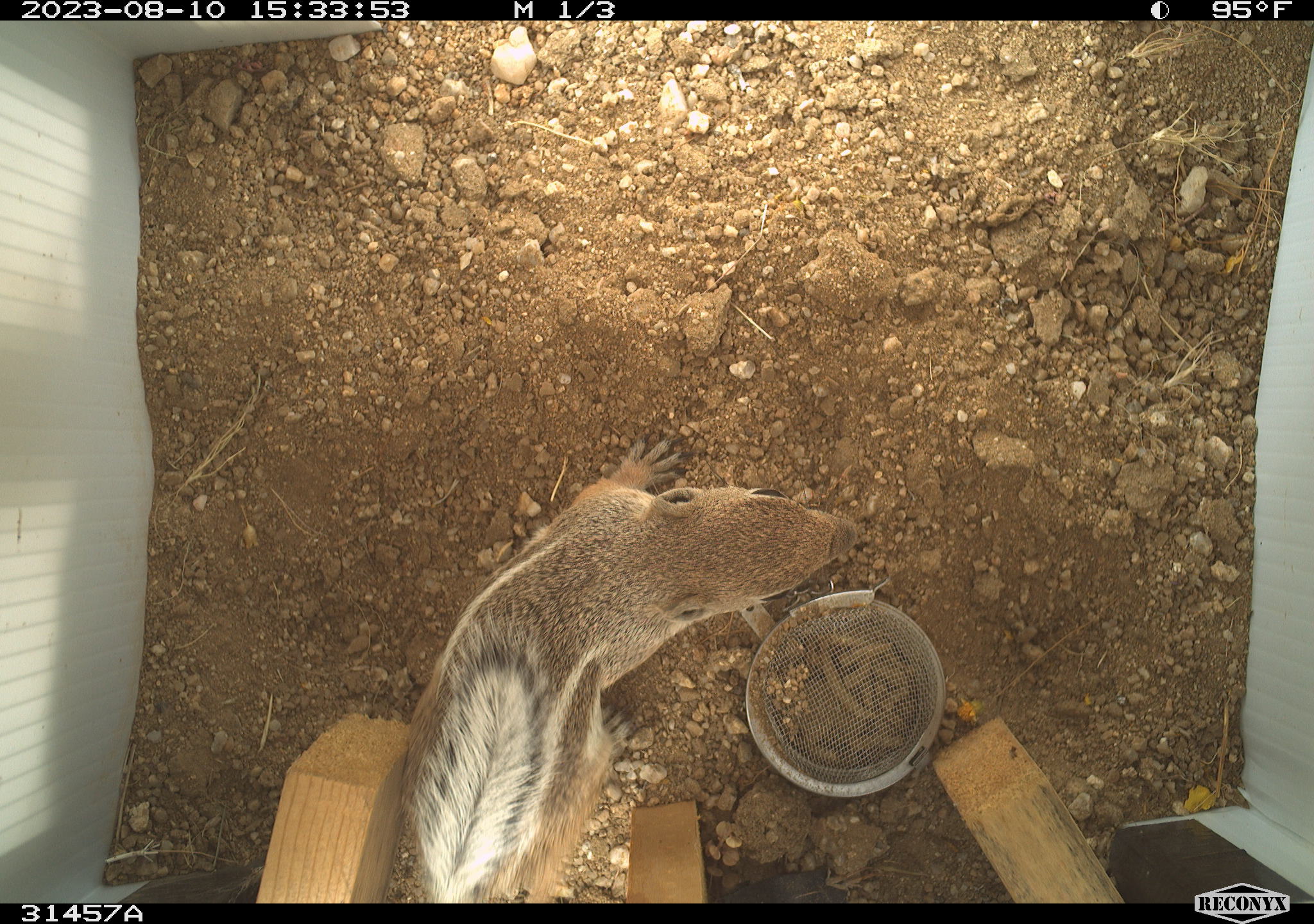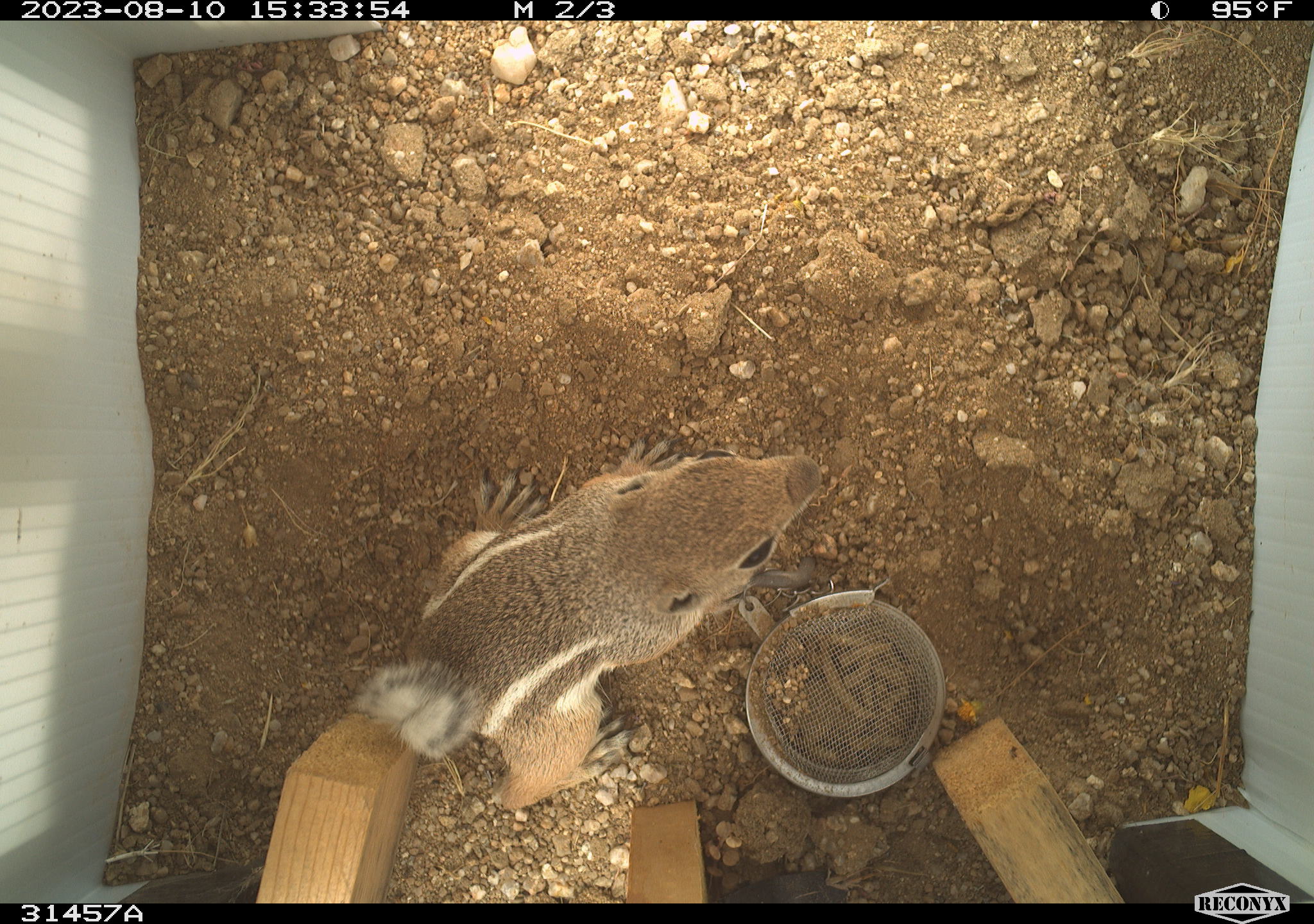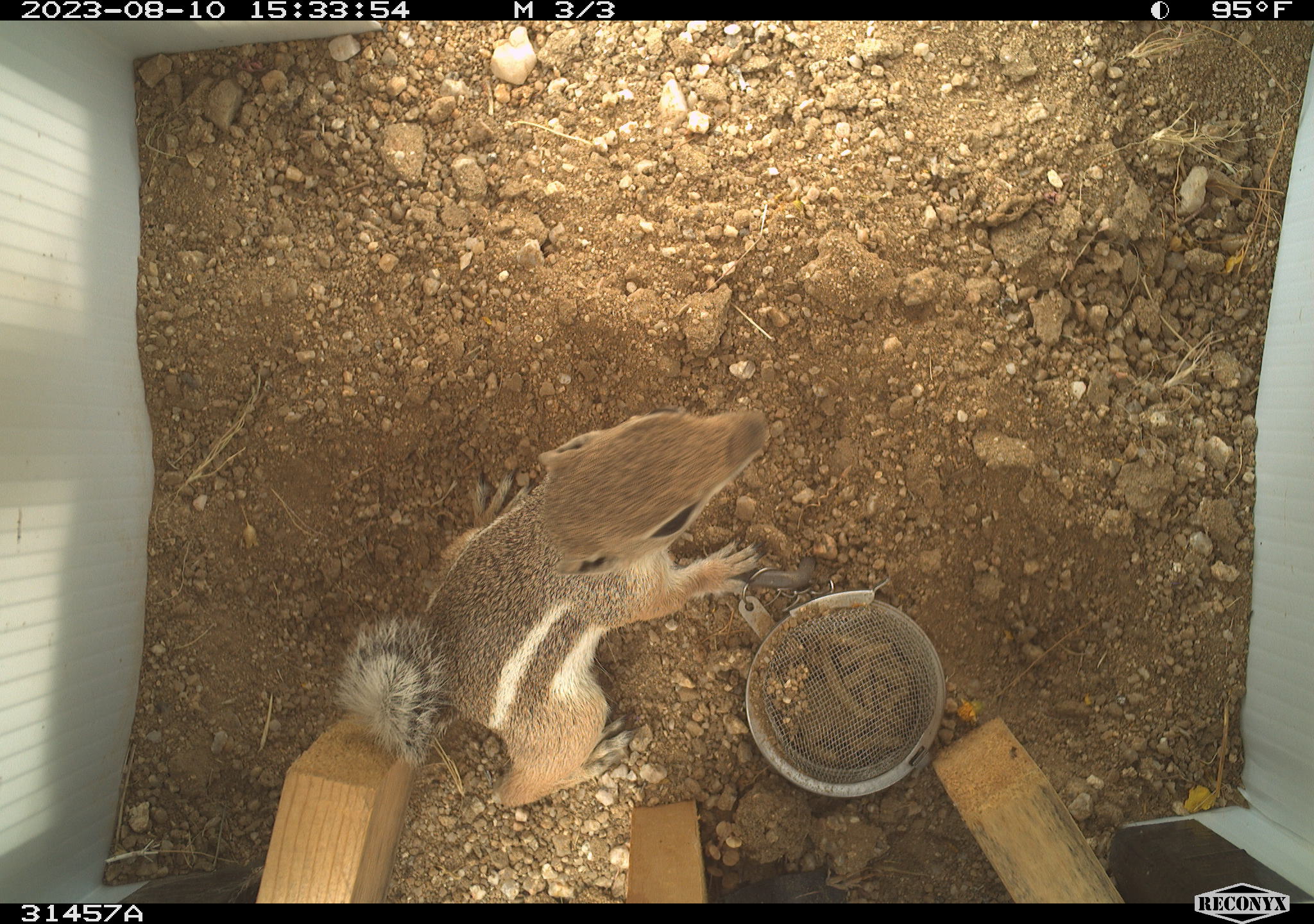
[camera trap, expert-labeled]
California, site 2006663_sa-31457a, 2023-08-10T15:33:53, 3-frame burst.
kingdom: Animalia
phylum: Chordata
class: Mammalia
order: Rodentia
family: Sciuridae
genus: Ammospermophilus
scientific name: Ammospermophilus leucurus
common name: white-tailed antelope squirrel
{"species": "white-tailed antelope squirrel (Ammospermophilus leucurus)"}